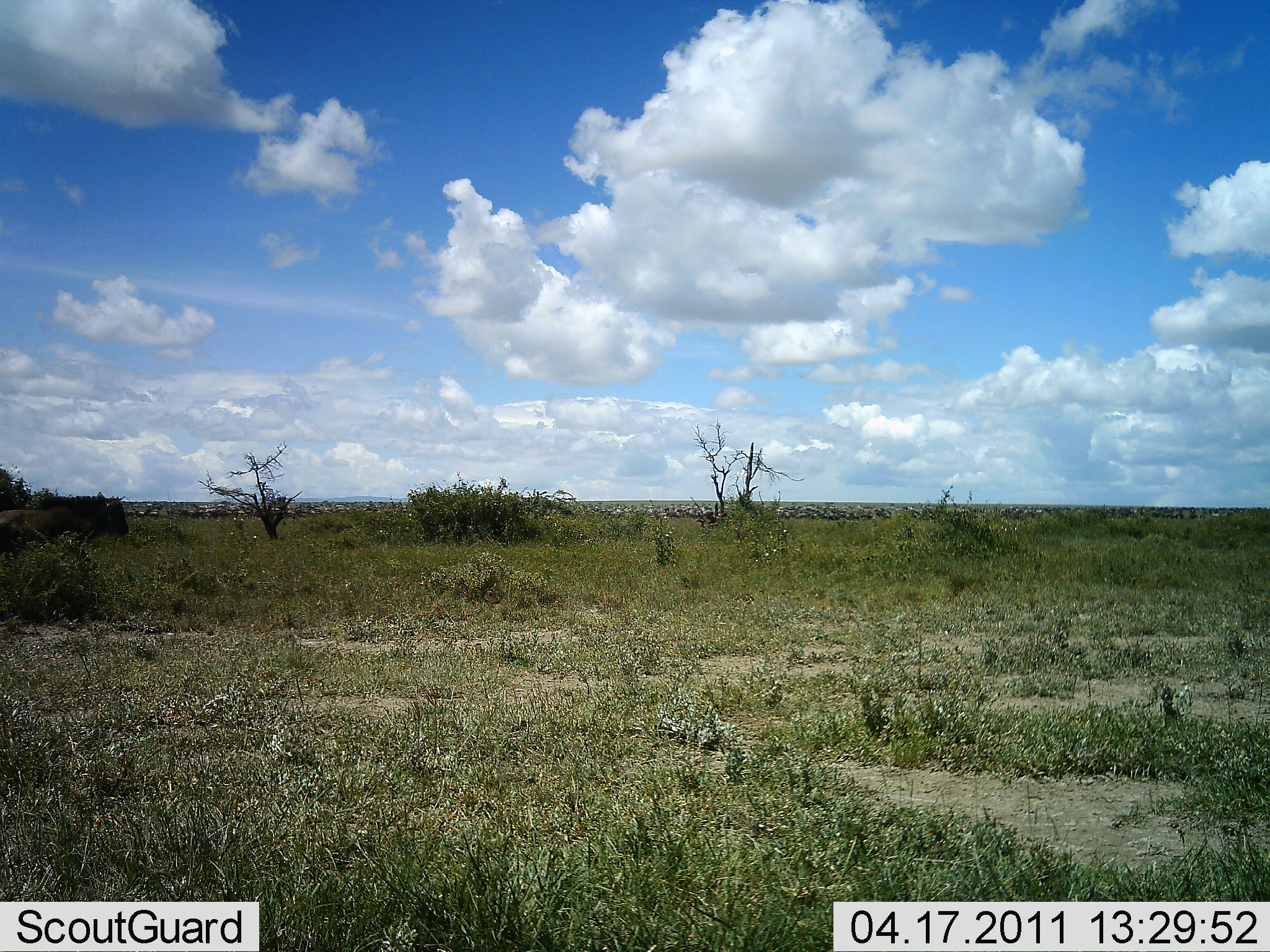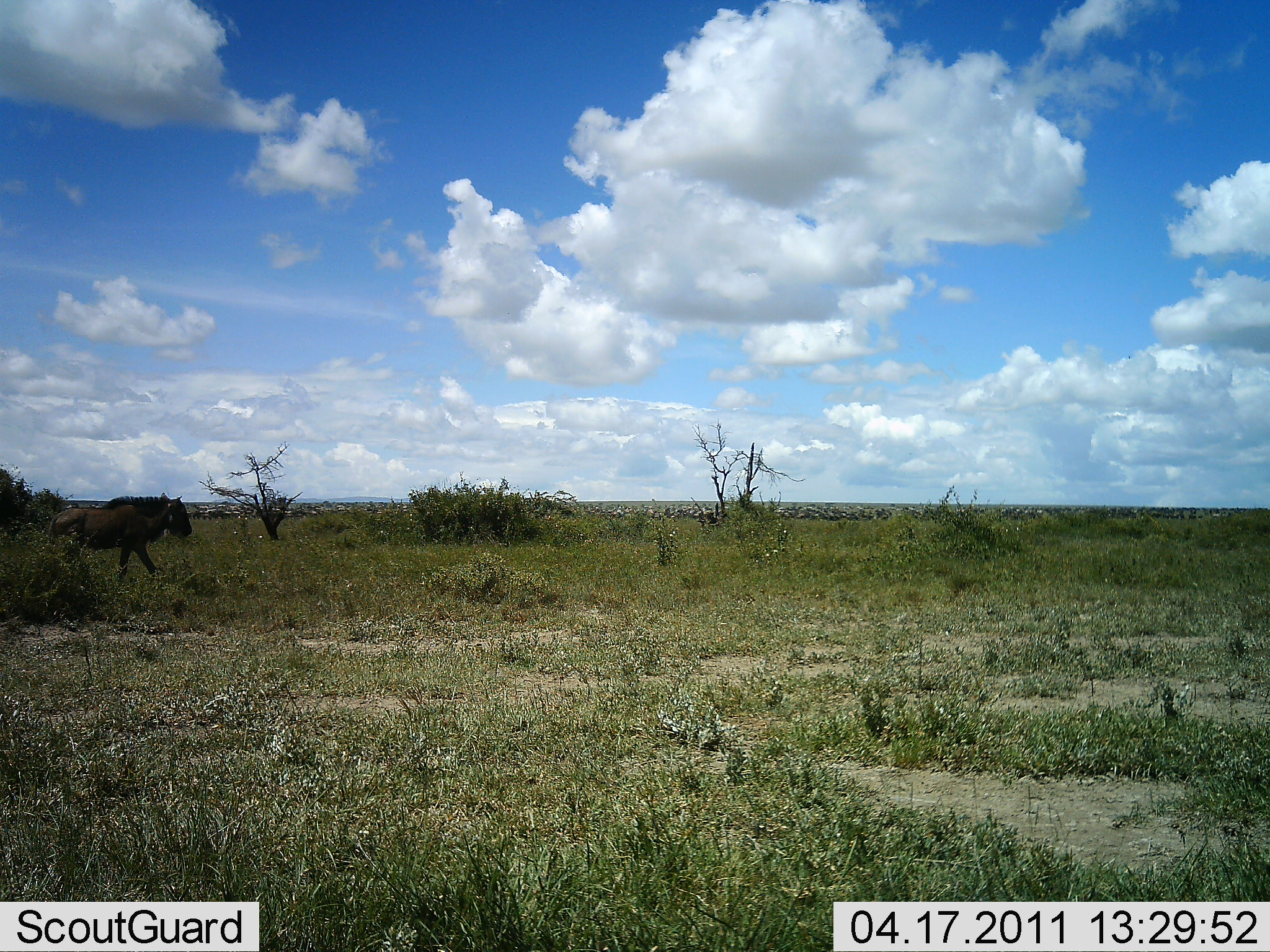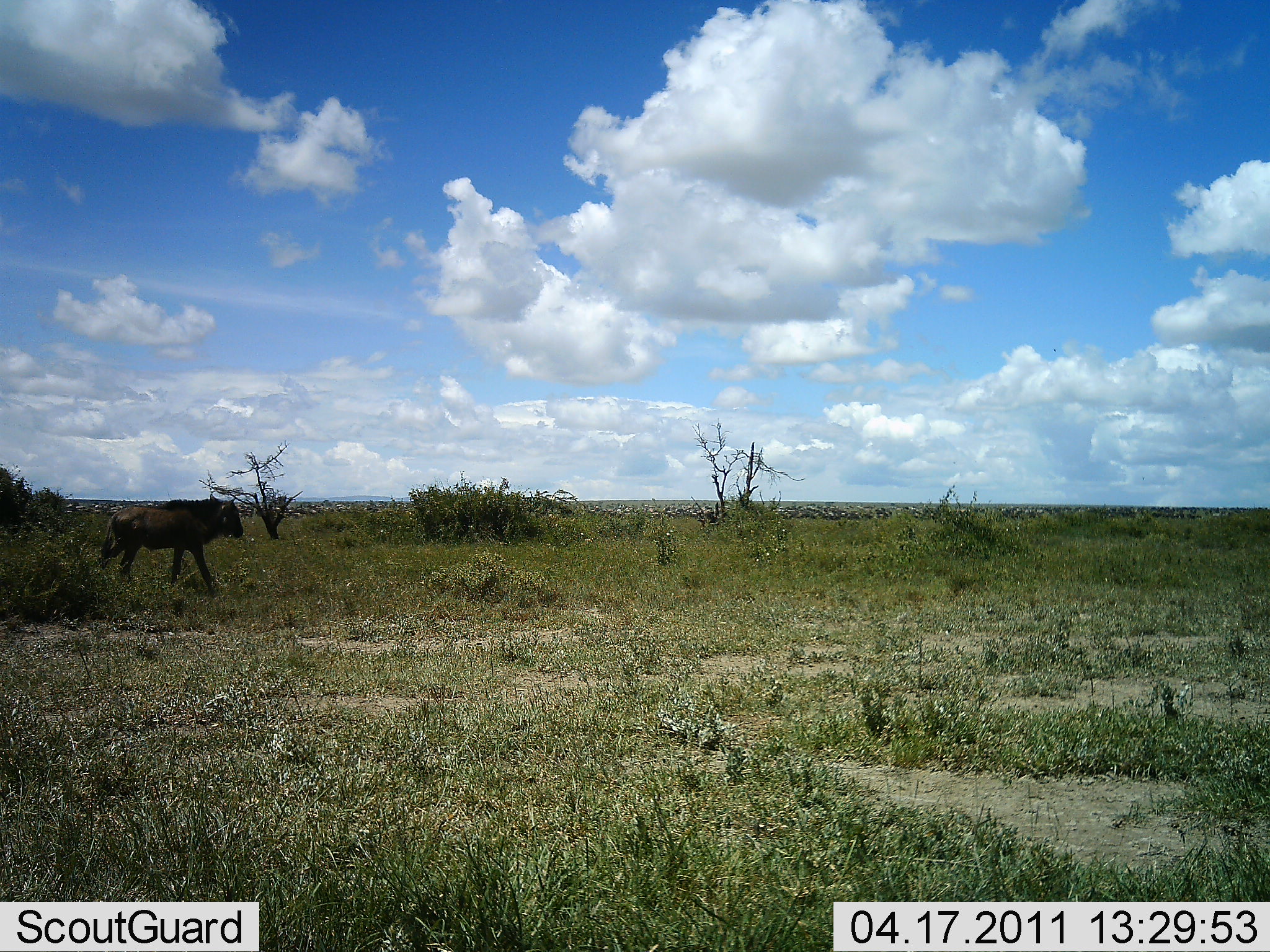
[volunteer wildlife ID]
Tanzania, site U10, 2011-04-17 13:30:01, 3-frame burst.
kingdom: Animalia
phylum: Chordata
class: Mammalia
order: Artiodactyla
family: Bovidae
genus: Connochaetes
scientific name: Connochaetes taurinus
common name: blue wildebeest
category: wildebeest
Wildebeest (blue wildebeest) (Connochaetes taurinus), count 1. Behavior (volunteer vote fractions): standing 17%, resting 0%, moving 92%, interacting 0%. Young present (vote fraction): 17%. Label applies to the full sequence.